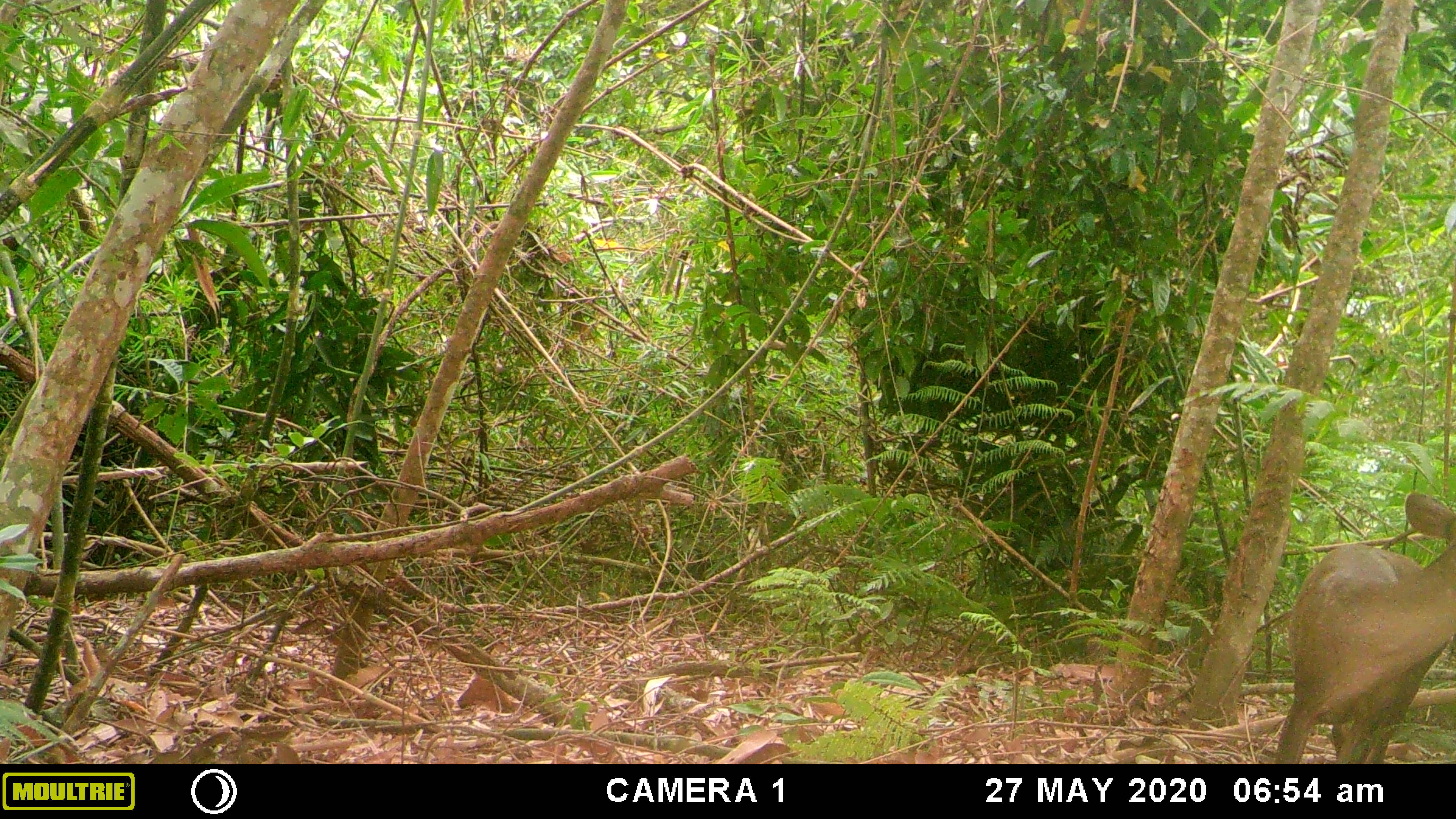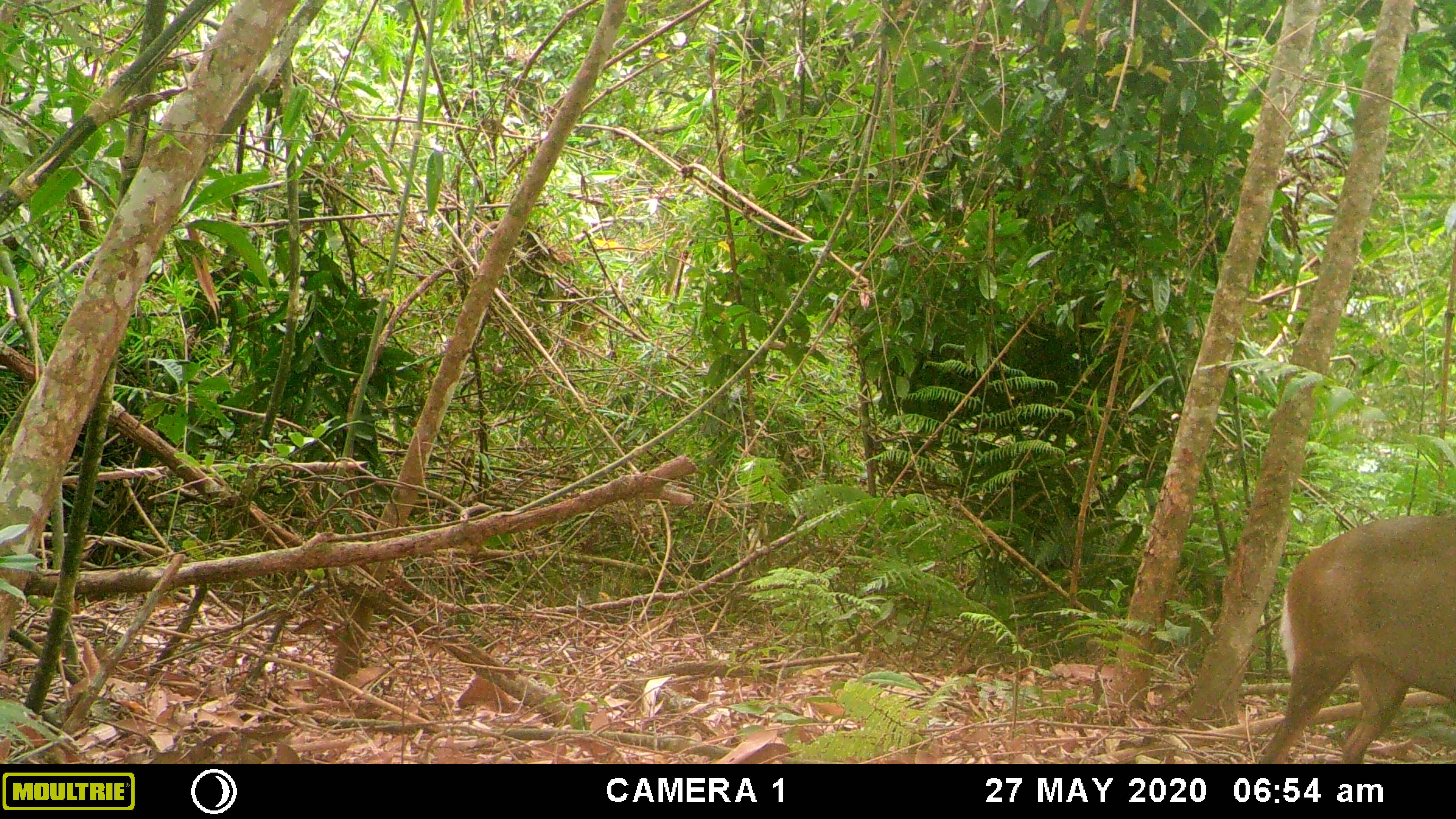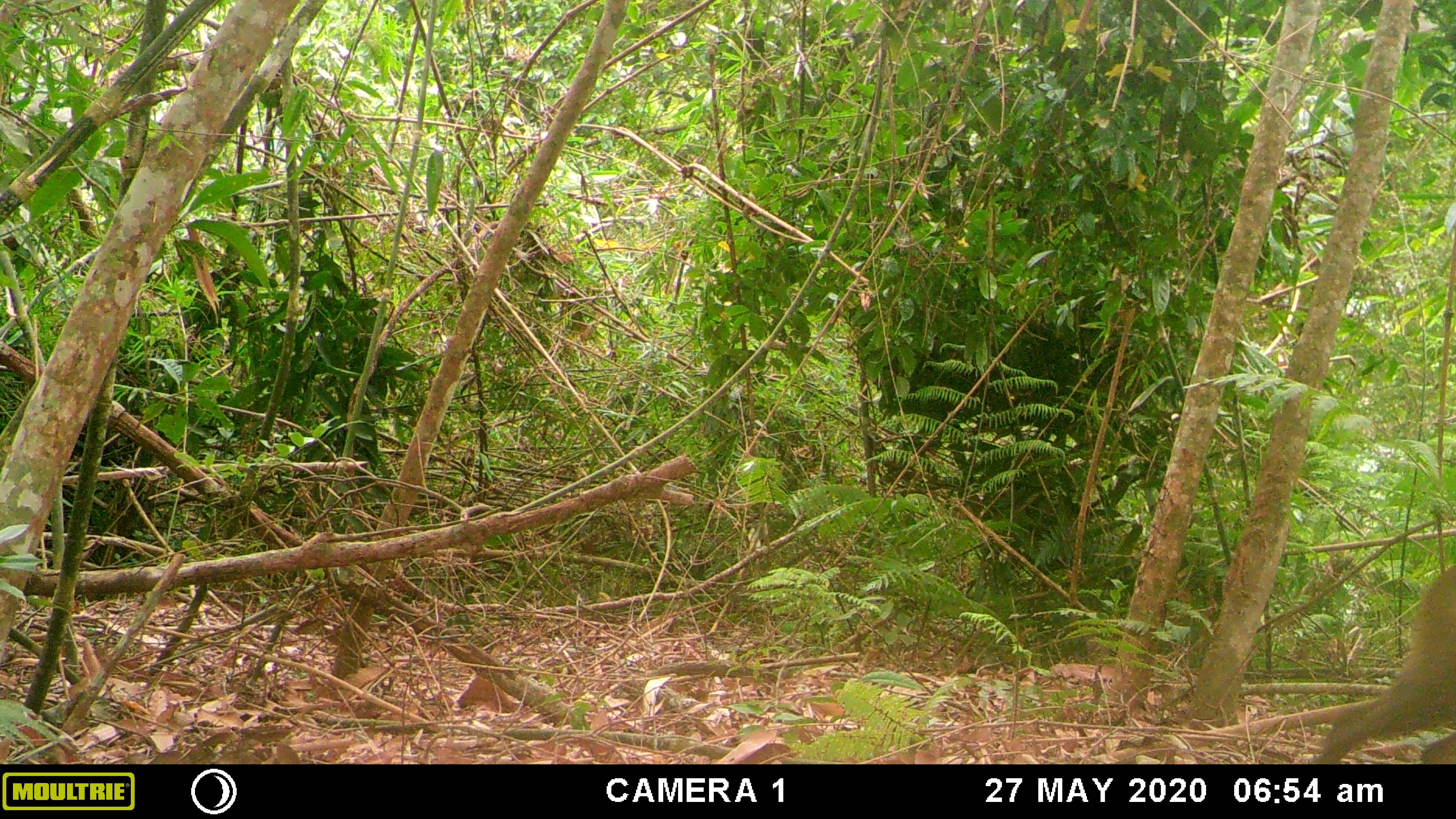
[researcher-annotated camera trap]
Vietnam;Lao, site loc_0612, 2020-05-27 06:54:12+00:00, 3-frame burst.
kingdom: Animalia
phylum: Chordata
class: Mammalia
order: Artiodactyla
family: Cervidae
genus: Muntiacus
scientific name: Muntiacus rooseveltorum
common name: roosevelt's muntjac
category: roosevelts muntjac group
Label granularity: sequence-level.